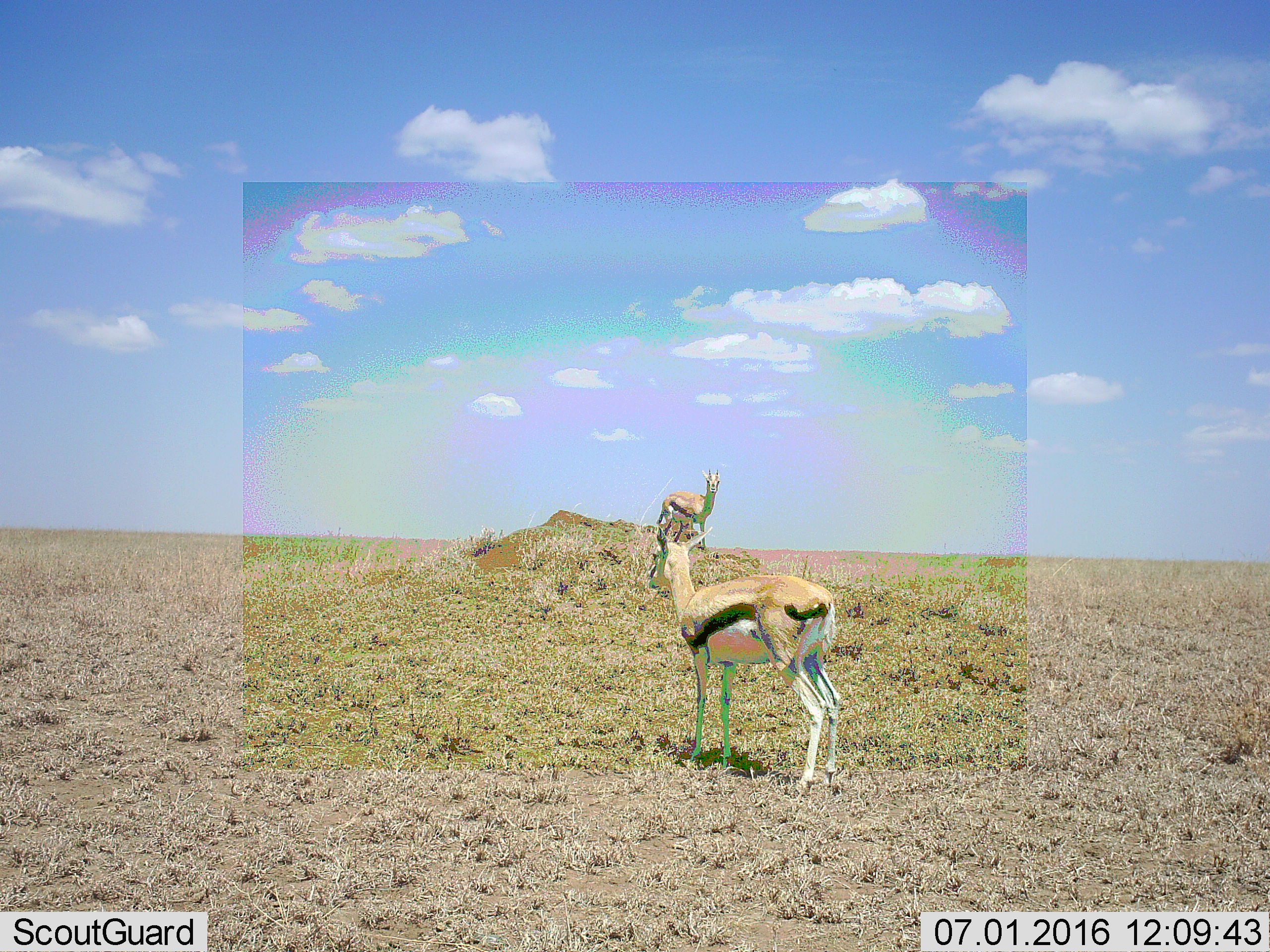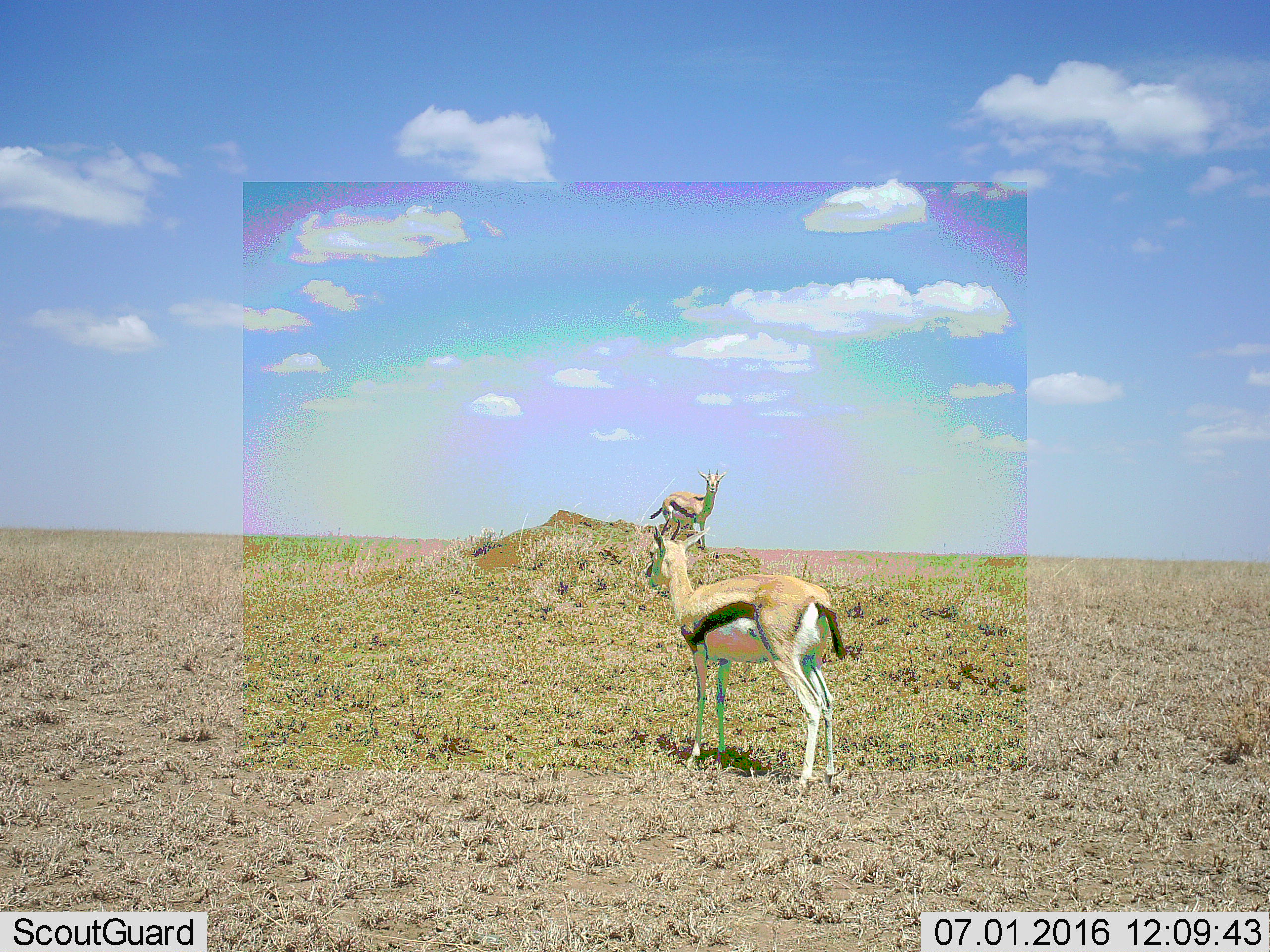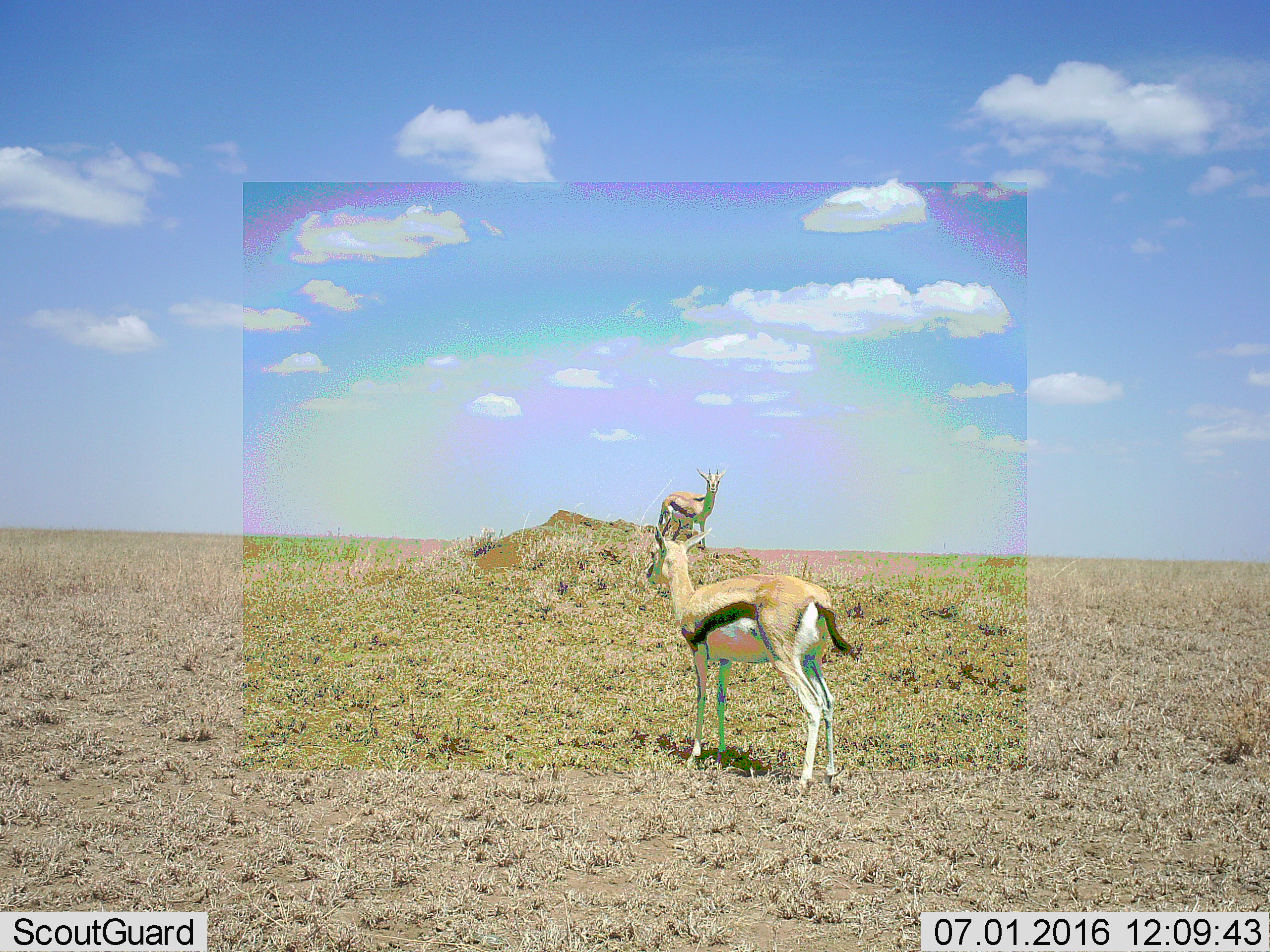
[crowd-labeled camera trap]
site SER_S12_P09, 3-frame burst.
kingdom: Animalia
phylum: Chordata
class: Mammalia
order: Artiodactyla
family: Bovidae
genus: Eudorcas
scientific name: Eudorcas thomsonii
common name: thomson's gazelle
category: gazellethomsons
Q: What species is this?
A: Gazellethomsons (thomson's gazelle) (Eudorcas thomsonii).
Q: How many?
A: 2.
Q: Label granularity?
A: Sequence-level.